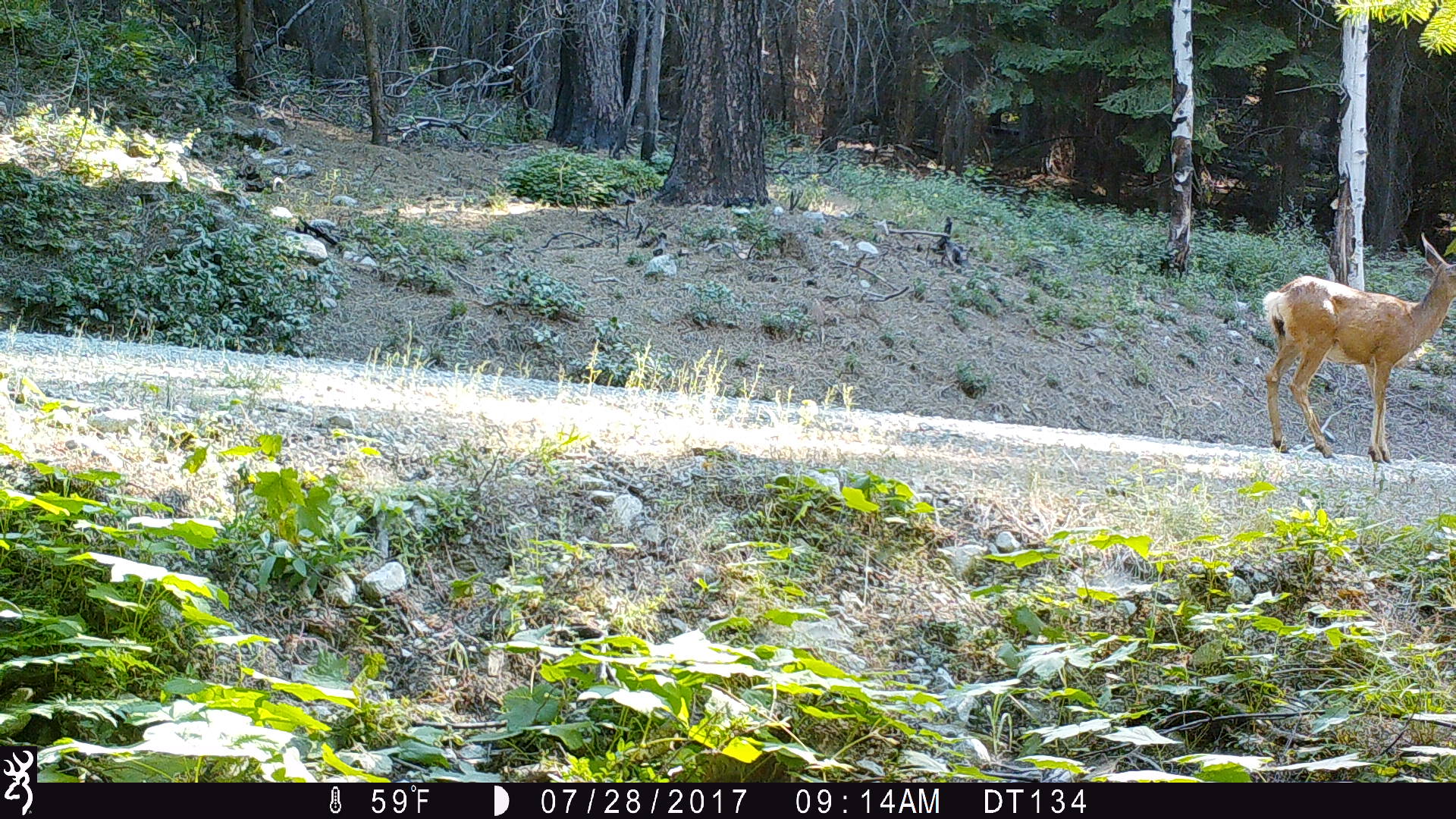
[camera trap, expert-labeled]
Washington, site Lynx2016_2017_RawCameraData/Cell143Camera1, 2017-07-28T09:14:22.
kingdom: Animalia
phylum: Chordata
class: Mammalia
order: Artiodactyla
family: Cervidae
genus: Odocoileus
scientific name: Odocoileus hemionus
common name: mule deer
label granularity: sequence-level